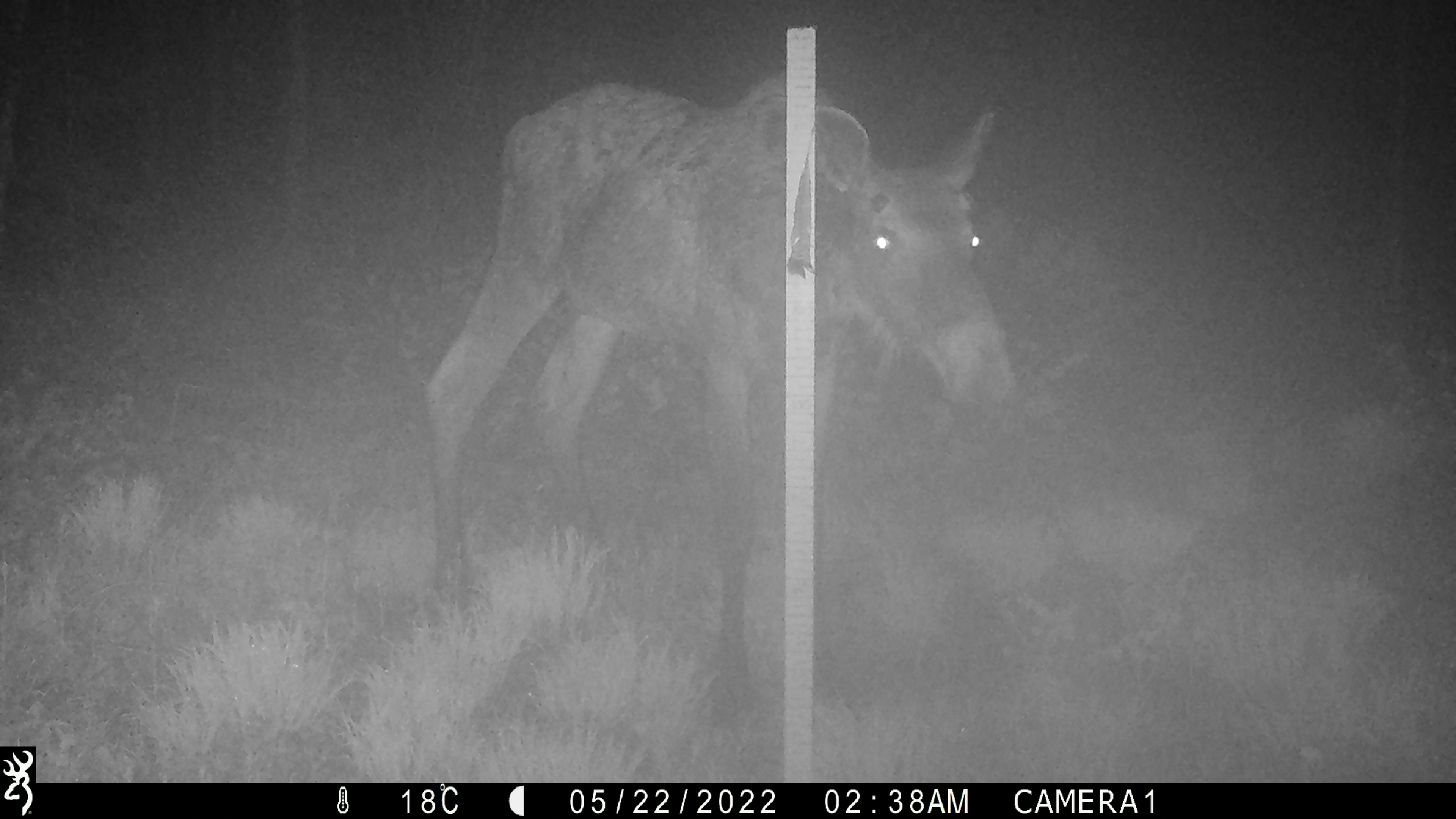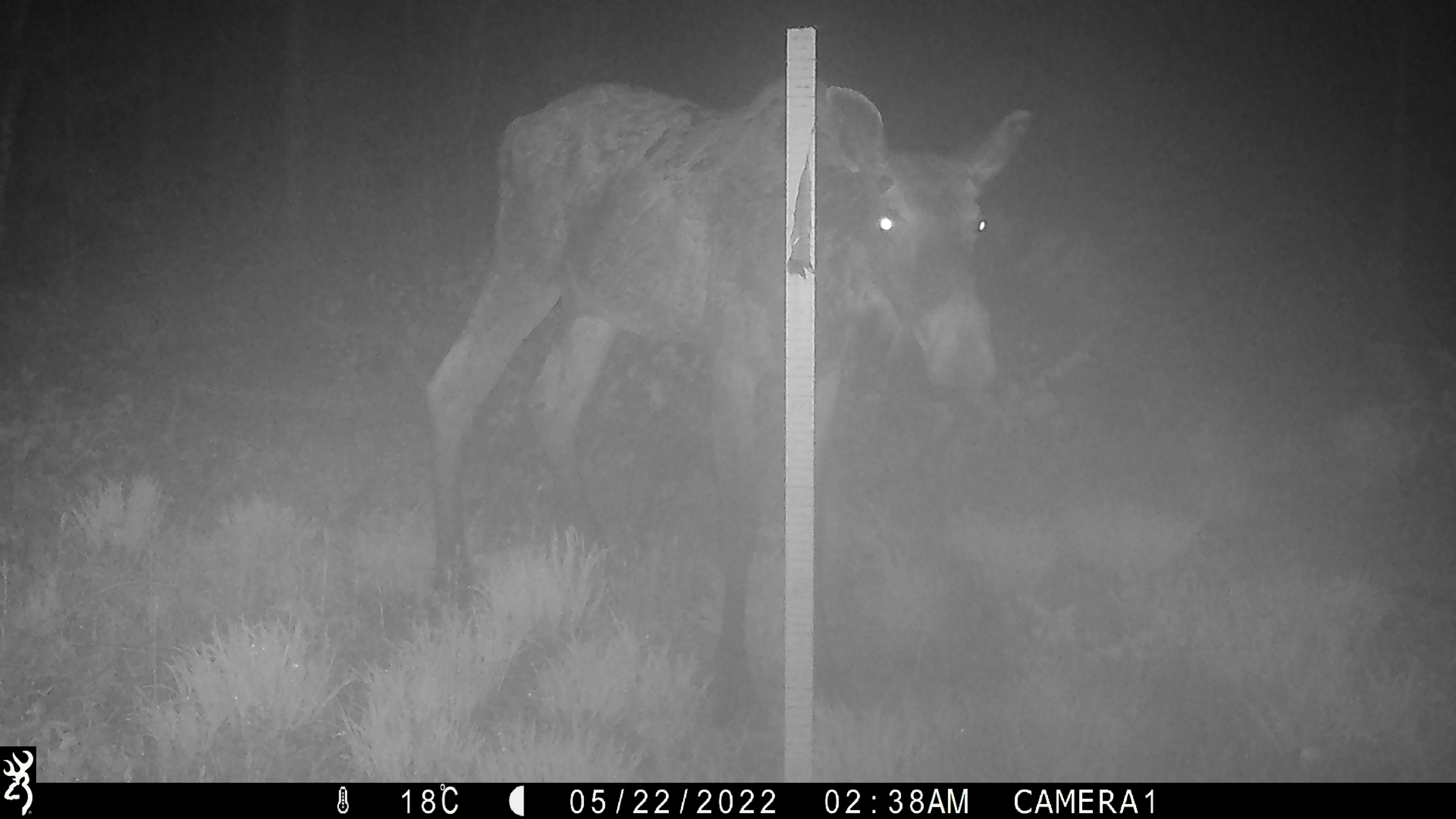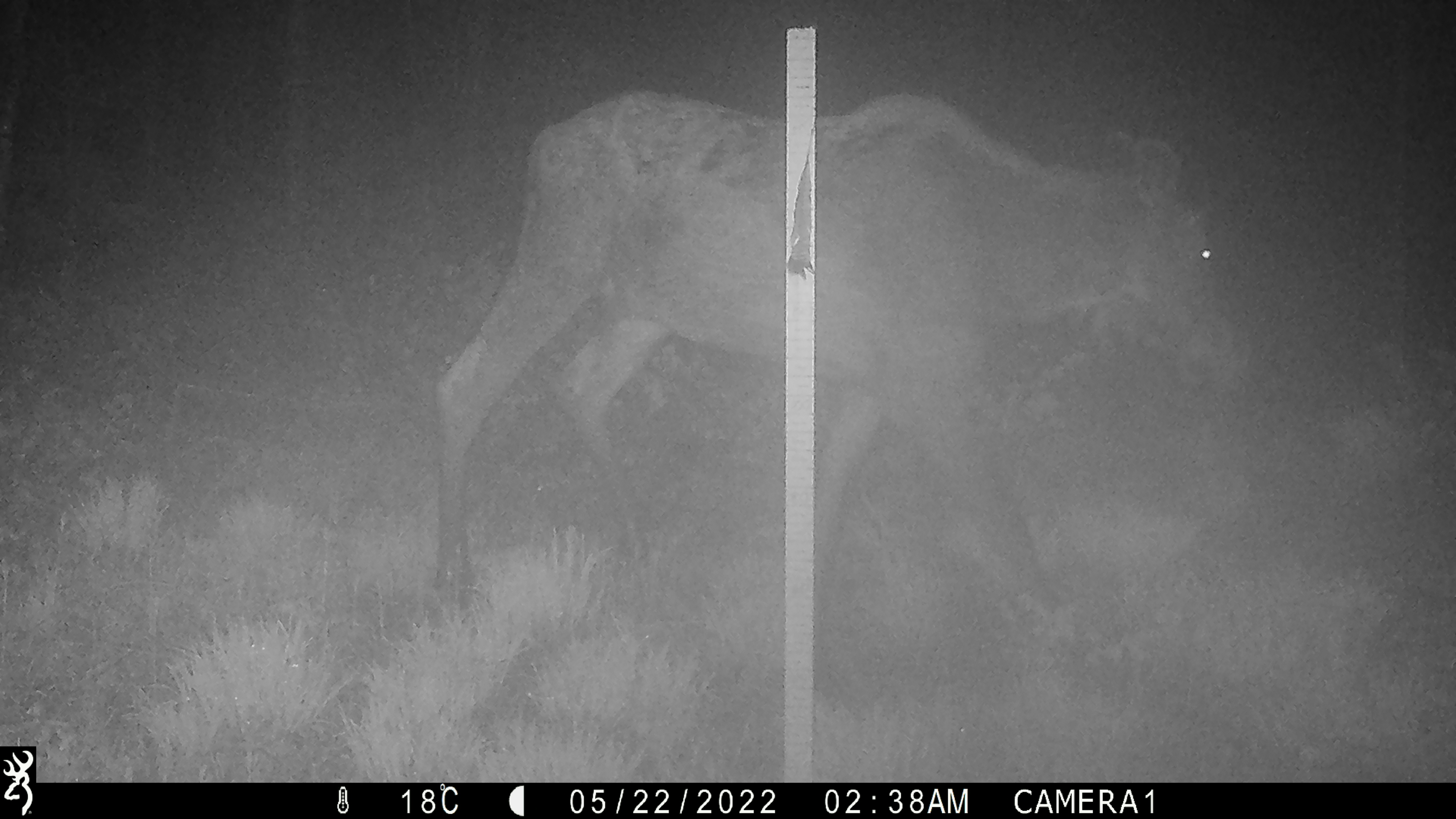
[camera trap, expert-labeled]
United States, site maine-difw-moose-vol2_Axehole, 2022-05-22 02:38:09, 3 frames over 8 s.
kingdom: Animalia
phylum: Chordata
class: Mammalia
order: Artiodactyla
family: Cervidae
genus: Alces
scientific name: Alces alces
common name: moose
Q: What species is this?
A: Moose (Alces alces).